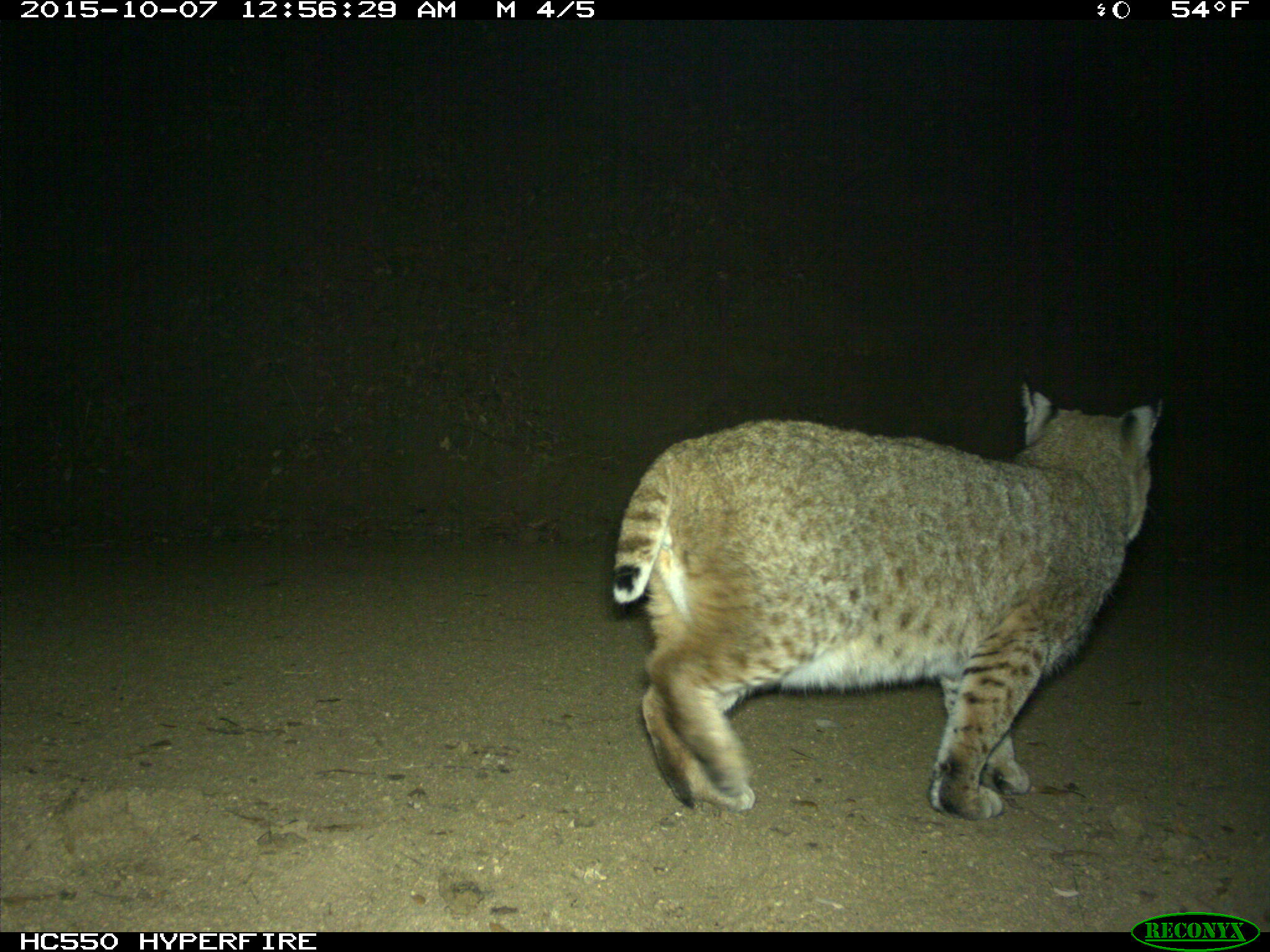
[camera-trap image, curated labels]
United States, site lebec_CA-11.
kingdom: Animalia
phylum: Chordata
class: Mammalia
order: Carnivora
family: Felidae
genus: Lynx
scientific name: Lynx rufus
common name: bobcat